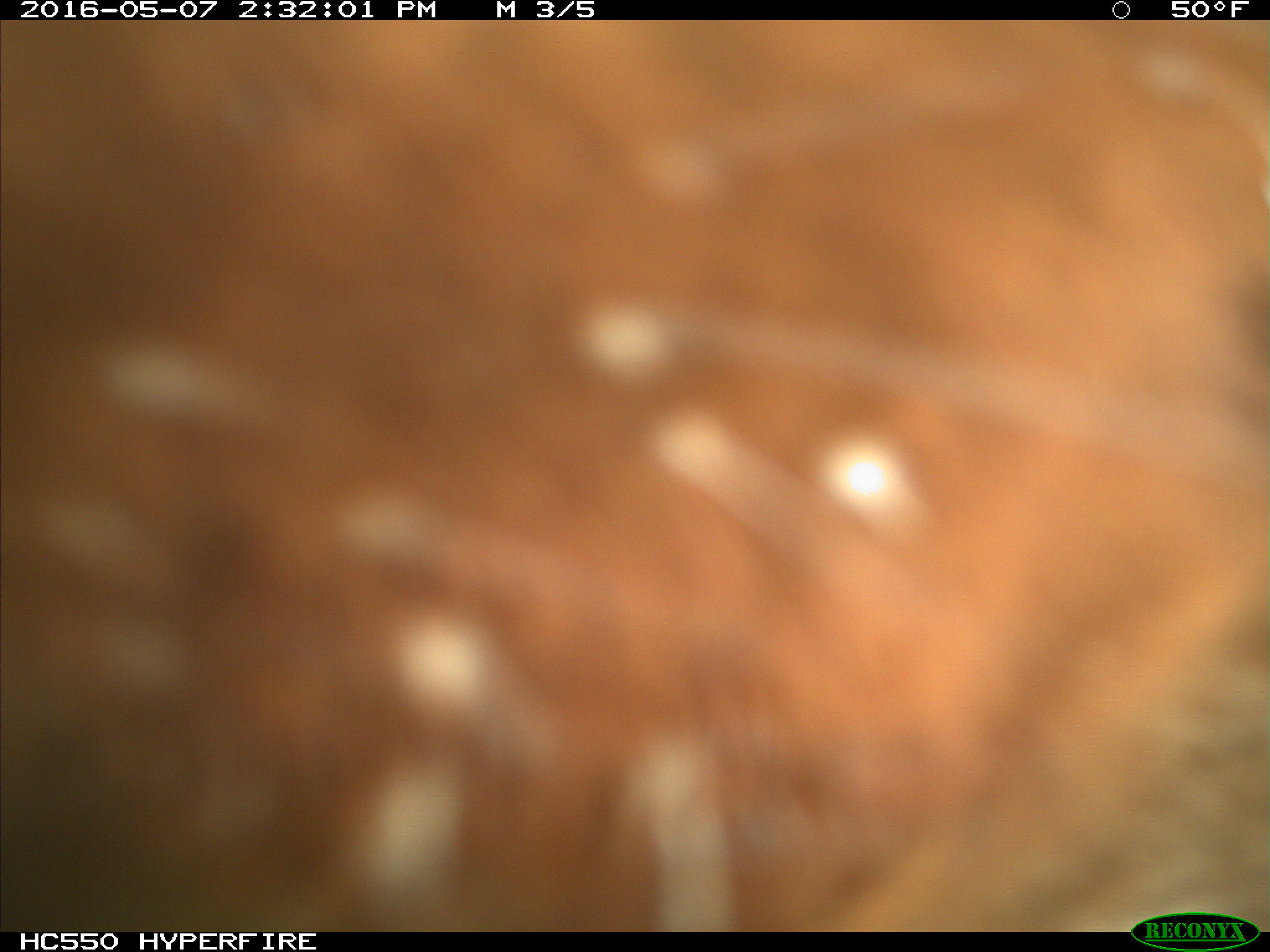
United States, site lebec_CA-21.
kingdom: Animalia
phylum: Chordata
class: Mammalia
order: Artiodactyla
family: Bovidae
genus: Bos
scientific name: Bos taurus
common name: domestic cow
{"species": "Bos taurus (domestic cow)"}